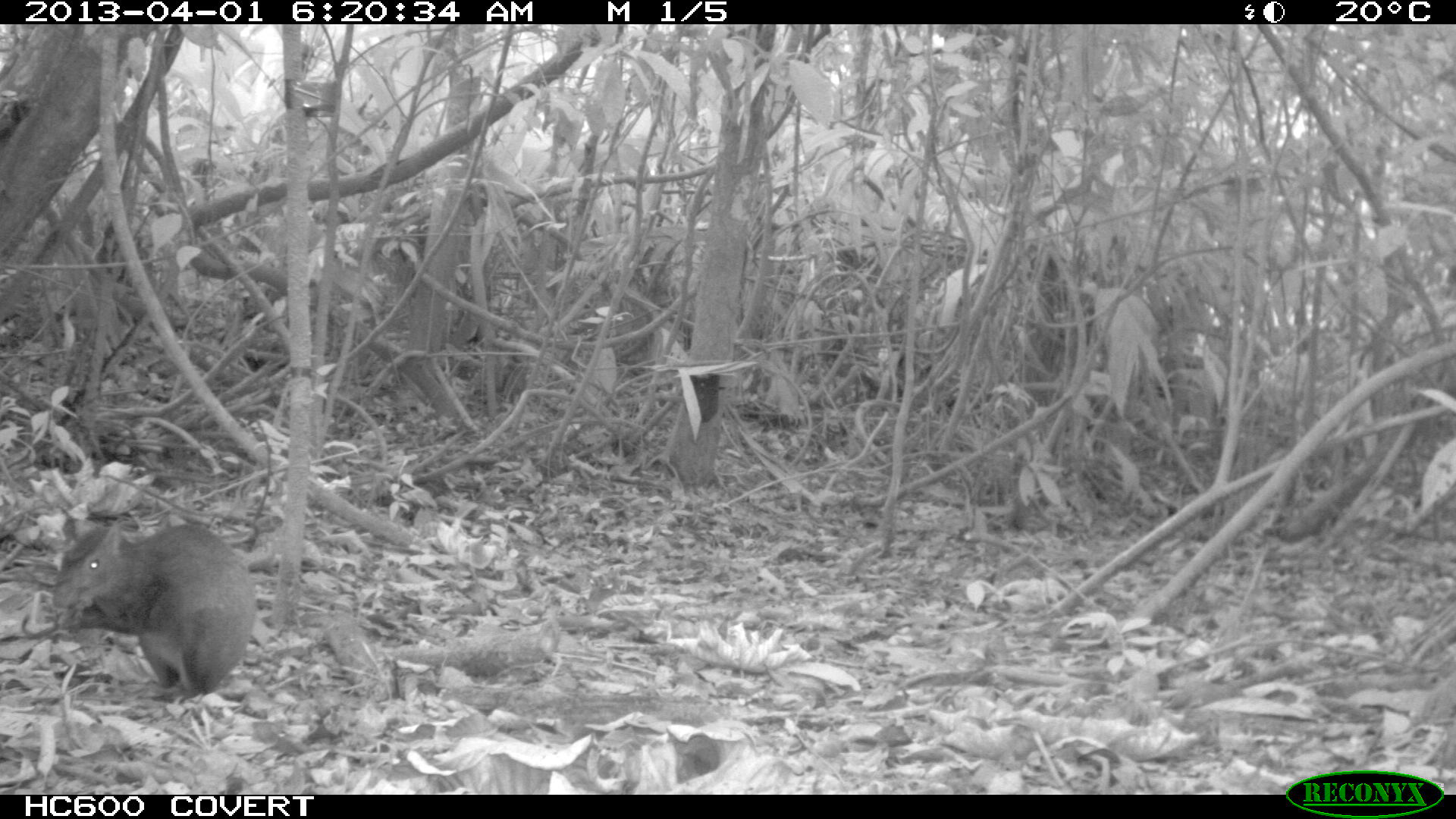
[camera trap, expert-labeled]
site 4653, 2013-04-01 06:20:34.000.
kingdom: Animalia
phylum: Chordata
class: Mammalia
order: Rodentia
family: Dasyproctidae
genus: Dasyprocta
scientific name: Dasyprocta leporina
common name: red-rumped agouti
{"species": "Dasyprocta leporina (red-rumped agouti)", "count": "1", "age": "adult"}